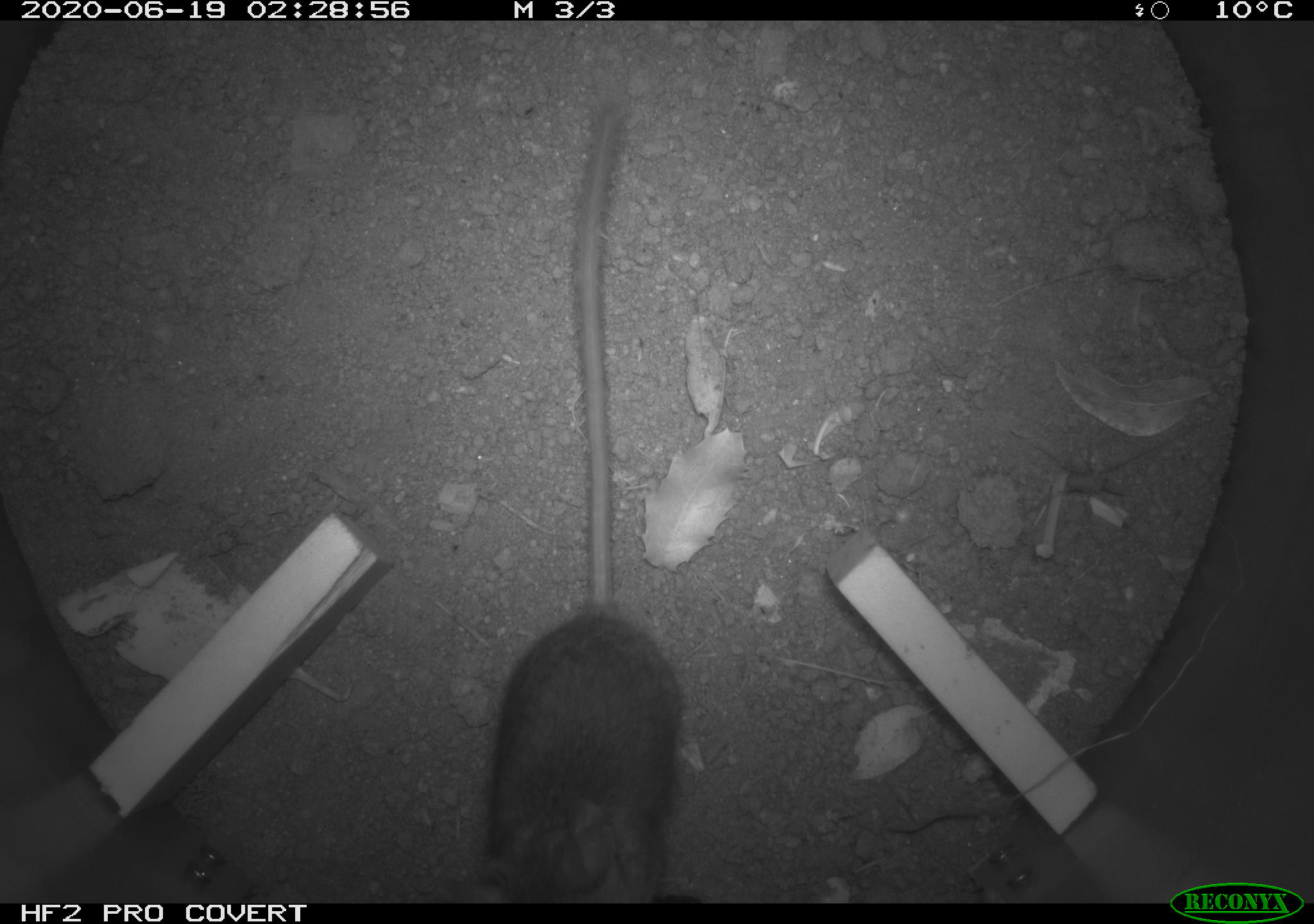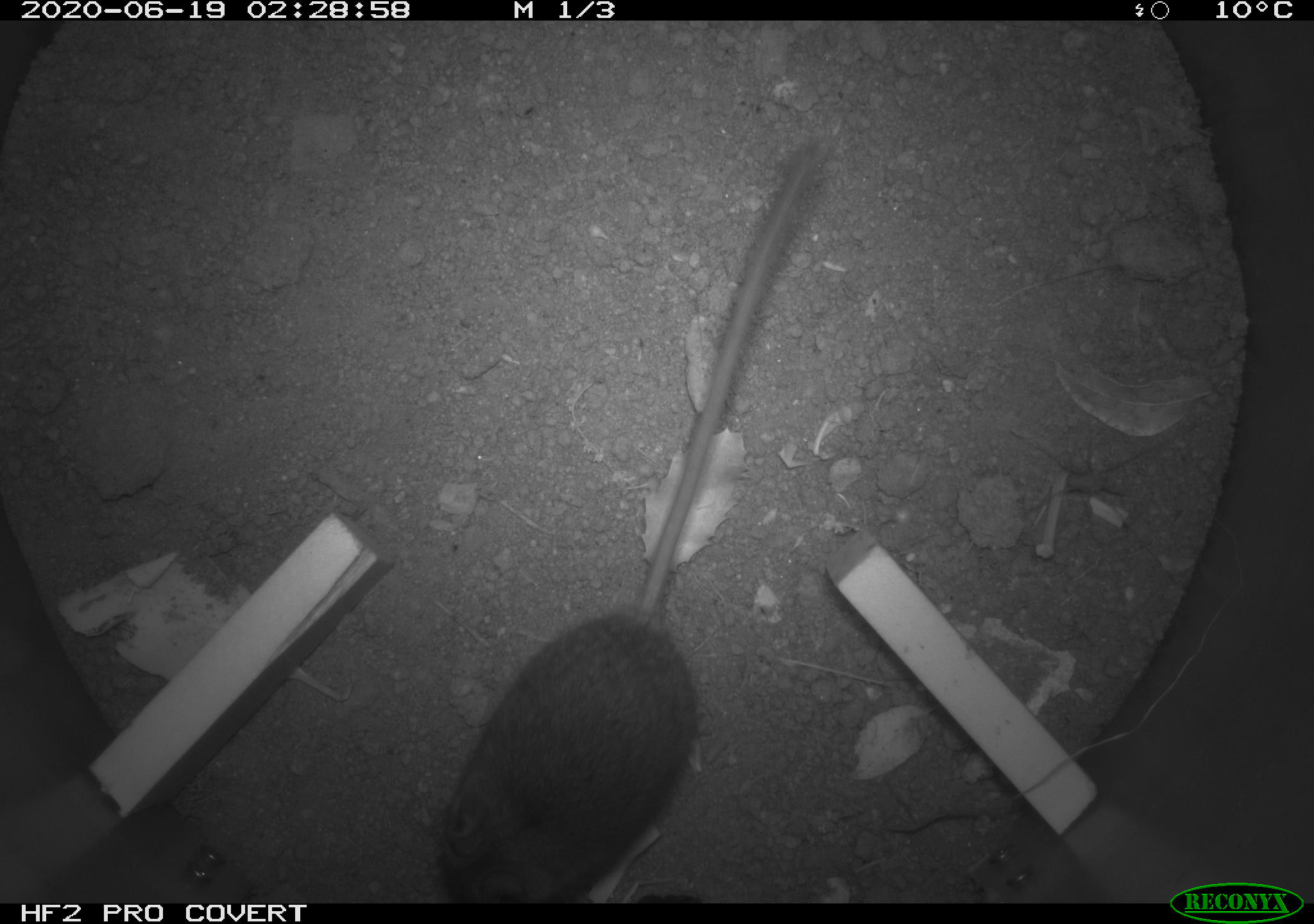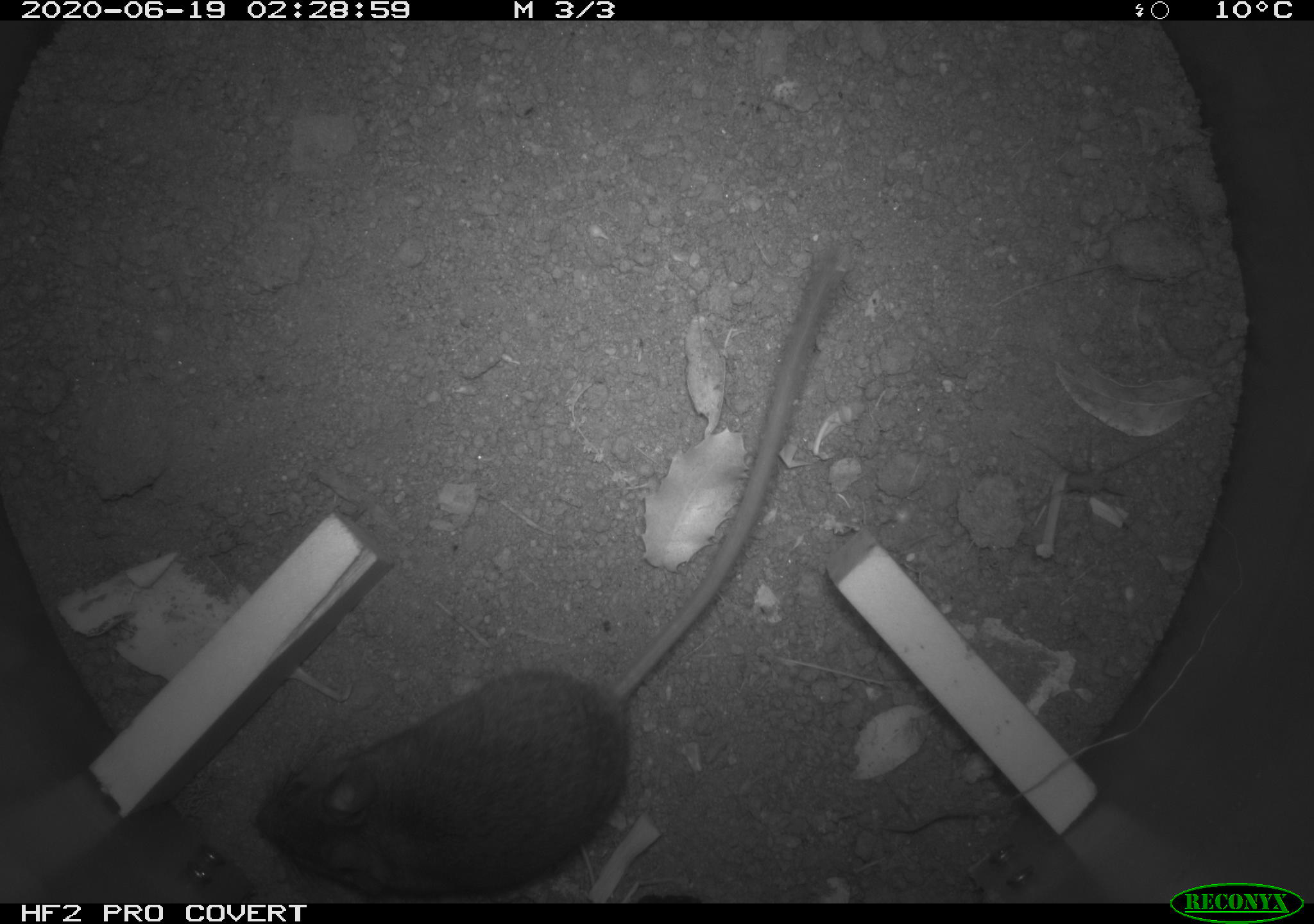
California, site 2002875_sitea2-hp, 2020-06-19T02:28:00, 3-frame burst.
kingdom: Animalia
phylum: Chordata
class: Mammalia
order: Rodentia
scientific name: Rodentia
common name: mouse species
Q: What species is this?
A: Mouse species (Rodentia).